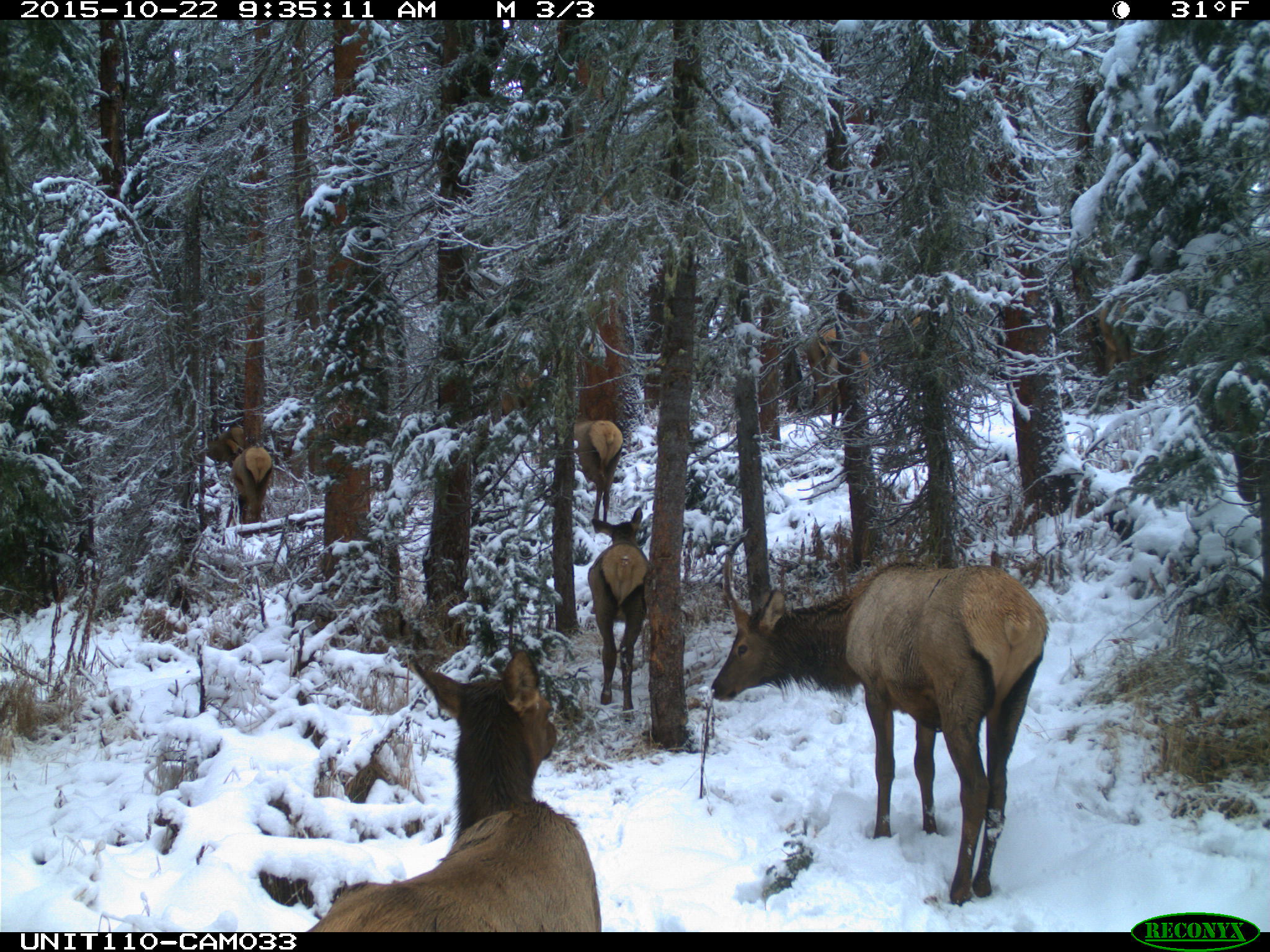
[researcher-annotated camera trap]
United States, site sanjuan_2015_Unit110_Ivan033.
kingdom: Animalia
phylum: Chordata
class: Mammalia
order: Artiodactyla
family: Cervidae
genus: Cervus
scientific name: Cervus elaphus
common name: red deer